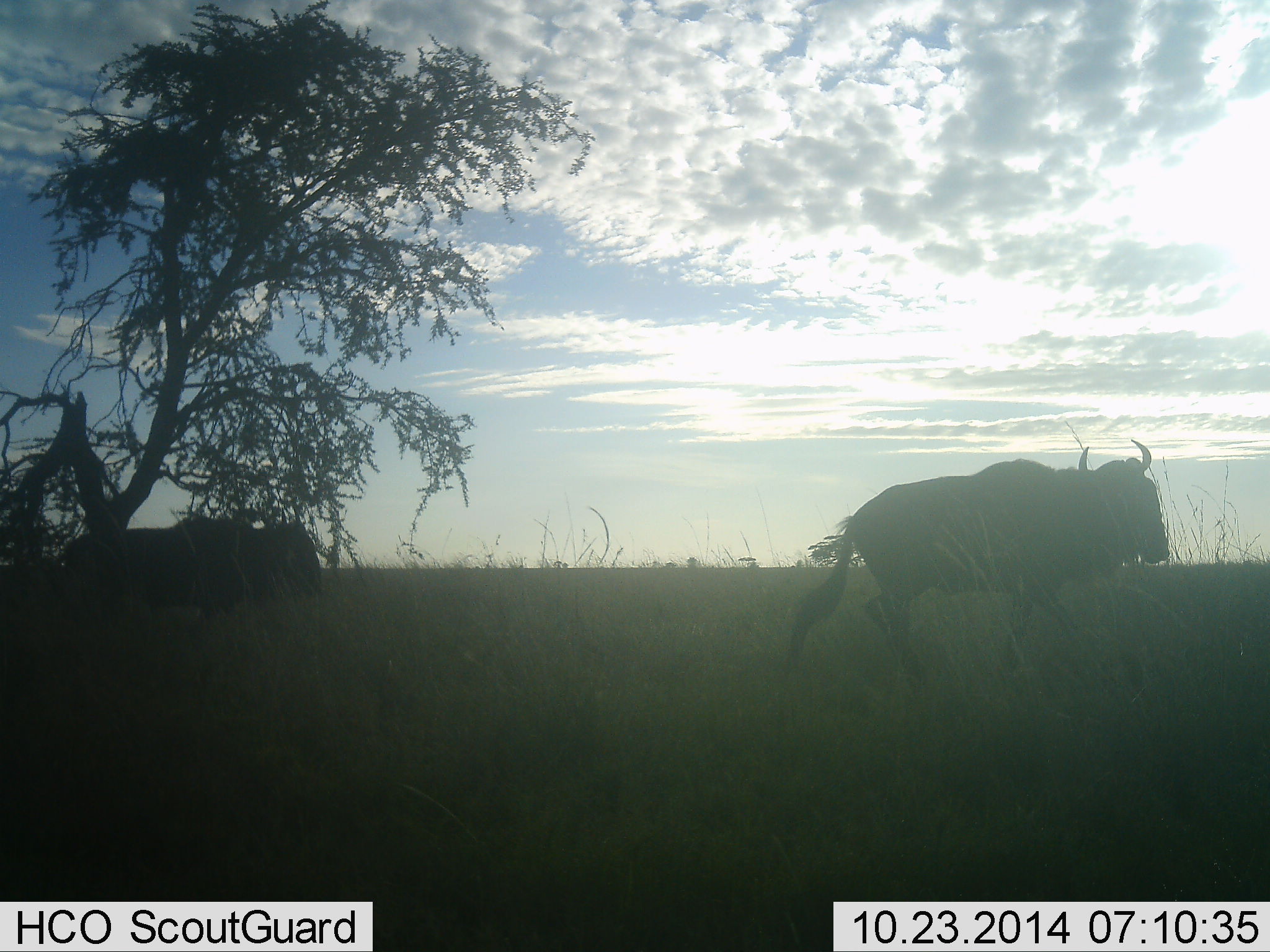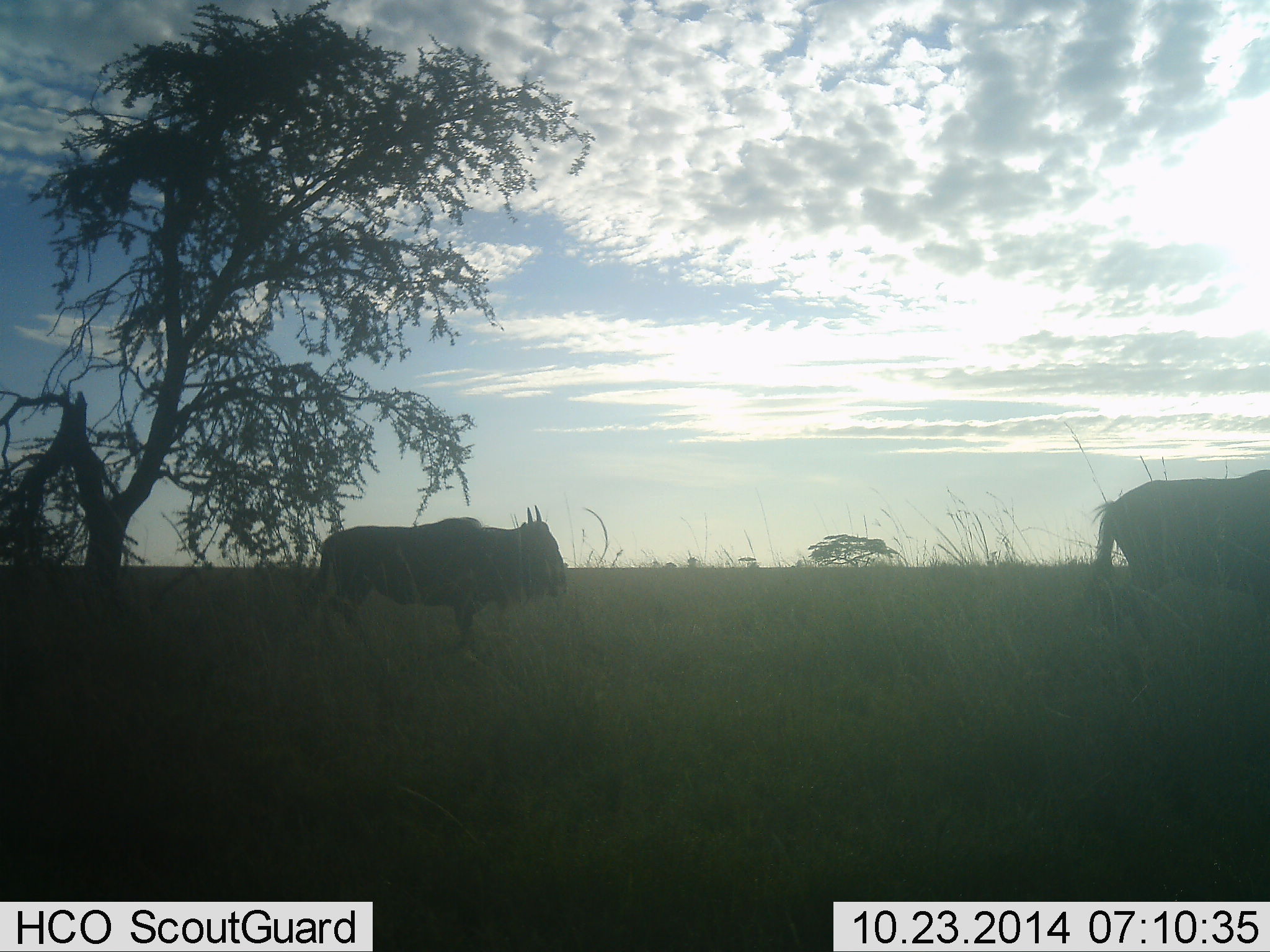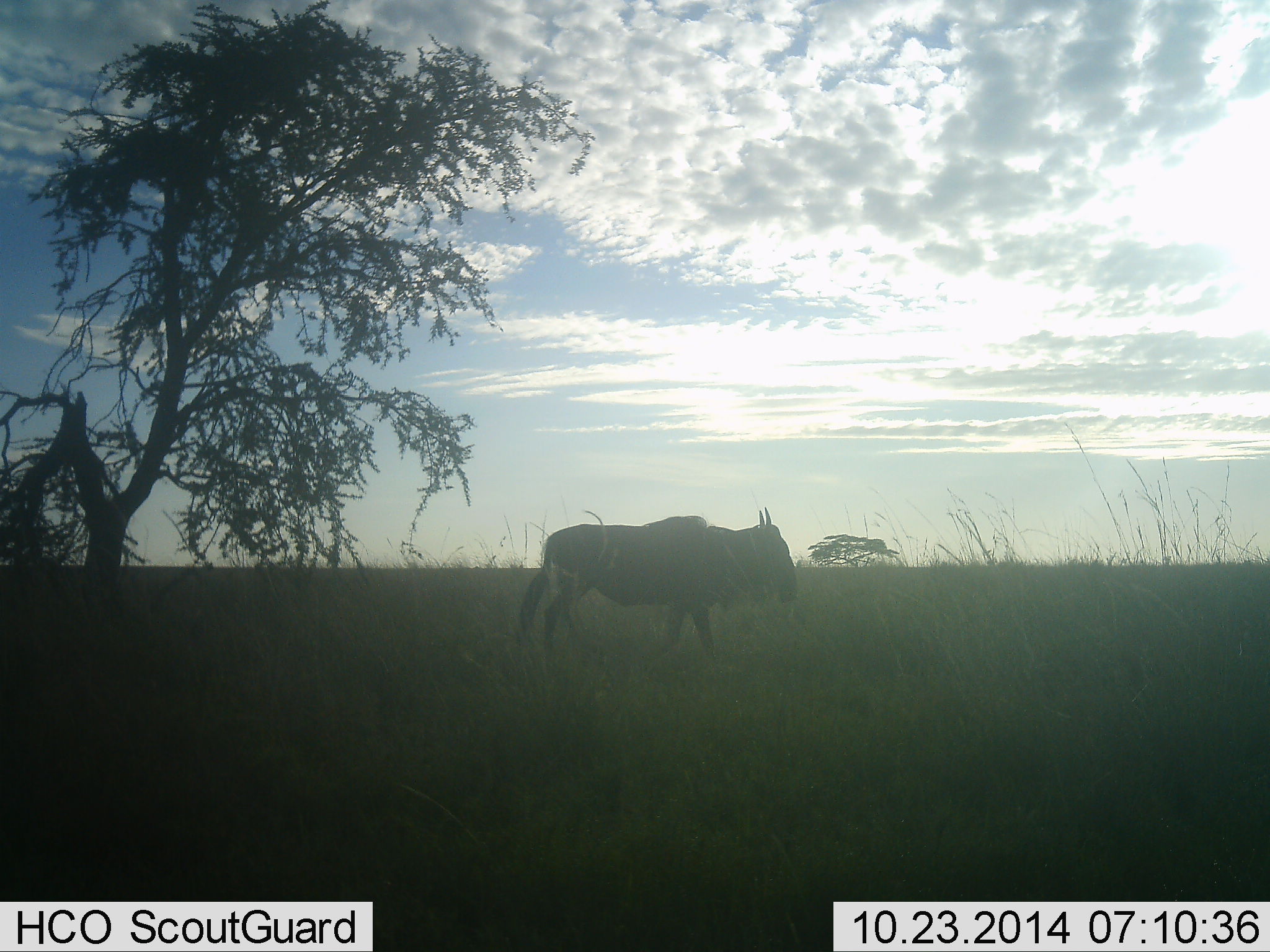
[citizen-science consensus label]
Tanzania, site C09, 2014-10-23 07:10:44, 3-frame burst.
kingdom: Animalia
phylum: Chordata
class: Mammalia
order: Artiodactyla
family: Bovidae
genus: Connochaetes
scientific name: Connochaetes taurinus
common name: blue wildebeest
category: wildebeest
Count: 2.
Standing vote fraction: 0%.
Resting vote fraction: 0%.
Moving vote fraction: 100%.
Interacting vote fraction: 0%.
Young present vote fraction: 0%.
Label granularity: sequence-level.